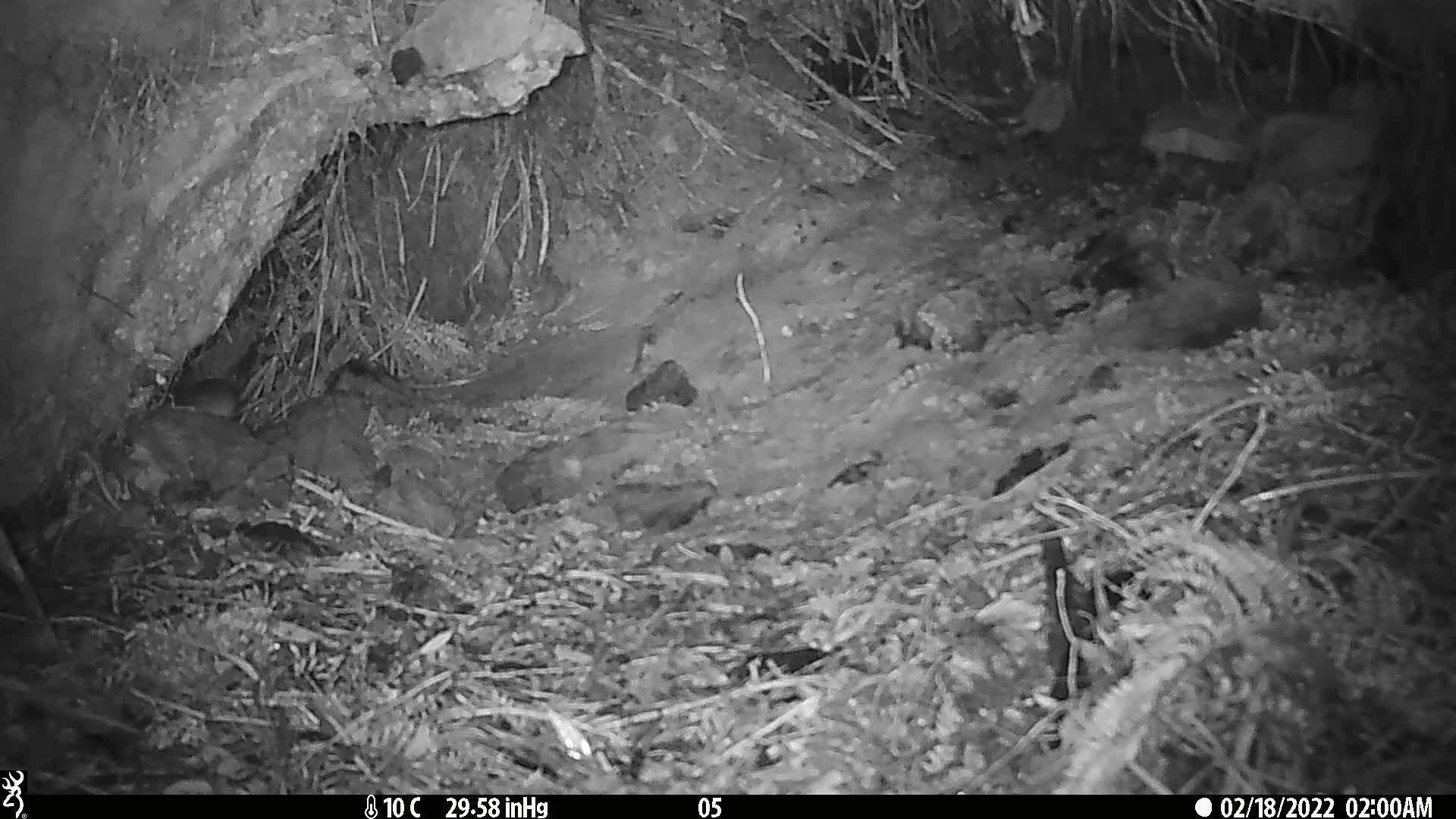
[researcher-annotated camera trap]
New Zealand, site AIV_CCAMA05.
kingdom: Animalia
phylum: Chordata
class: Mammalia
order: Rodentia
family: Muridae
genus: Mus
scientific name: Mus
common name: mouse